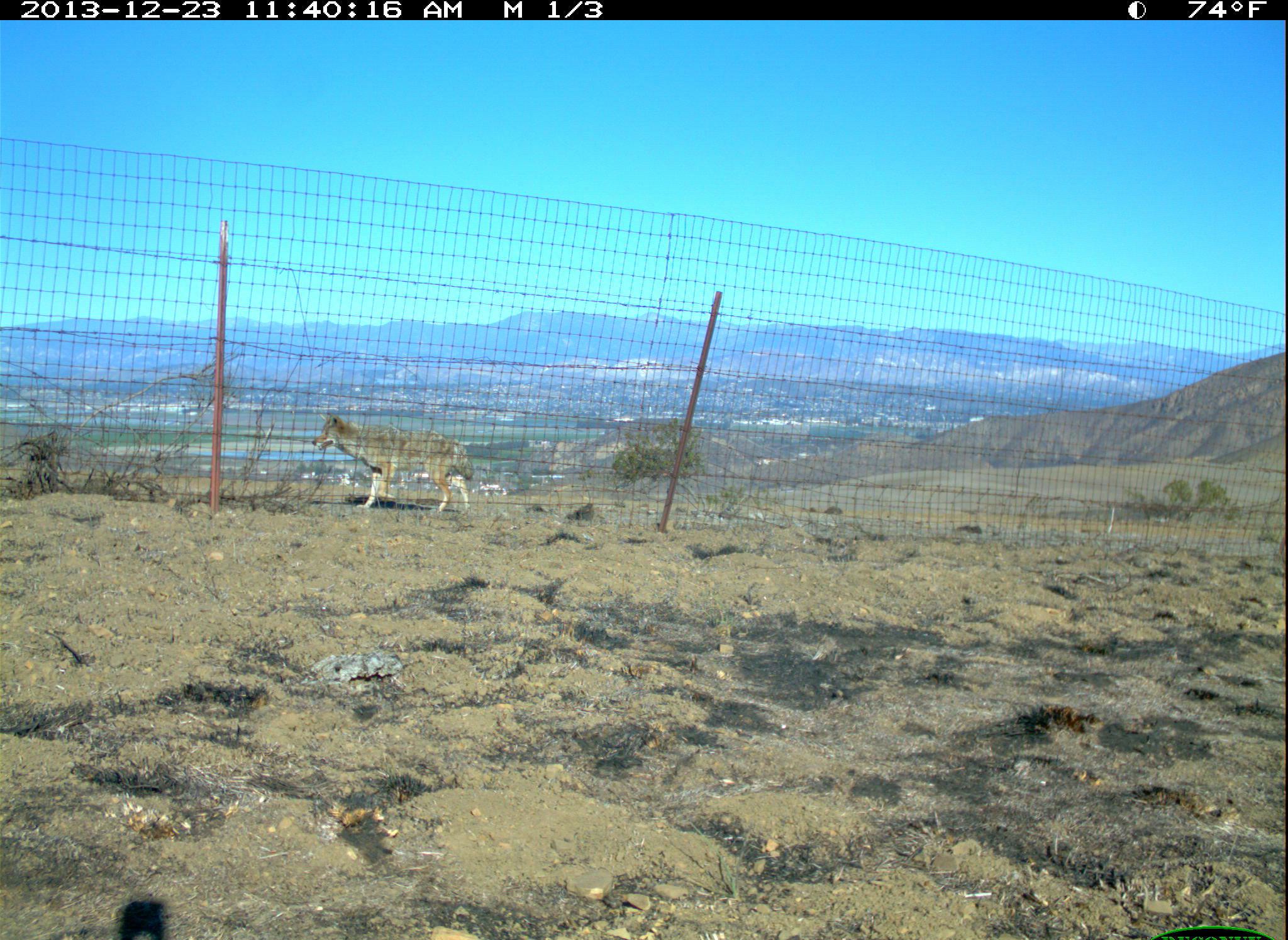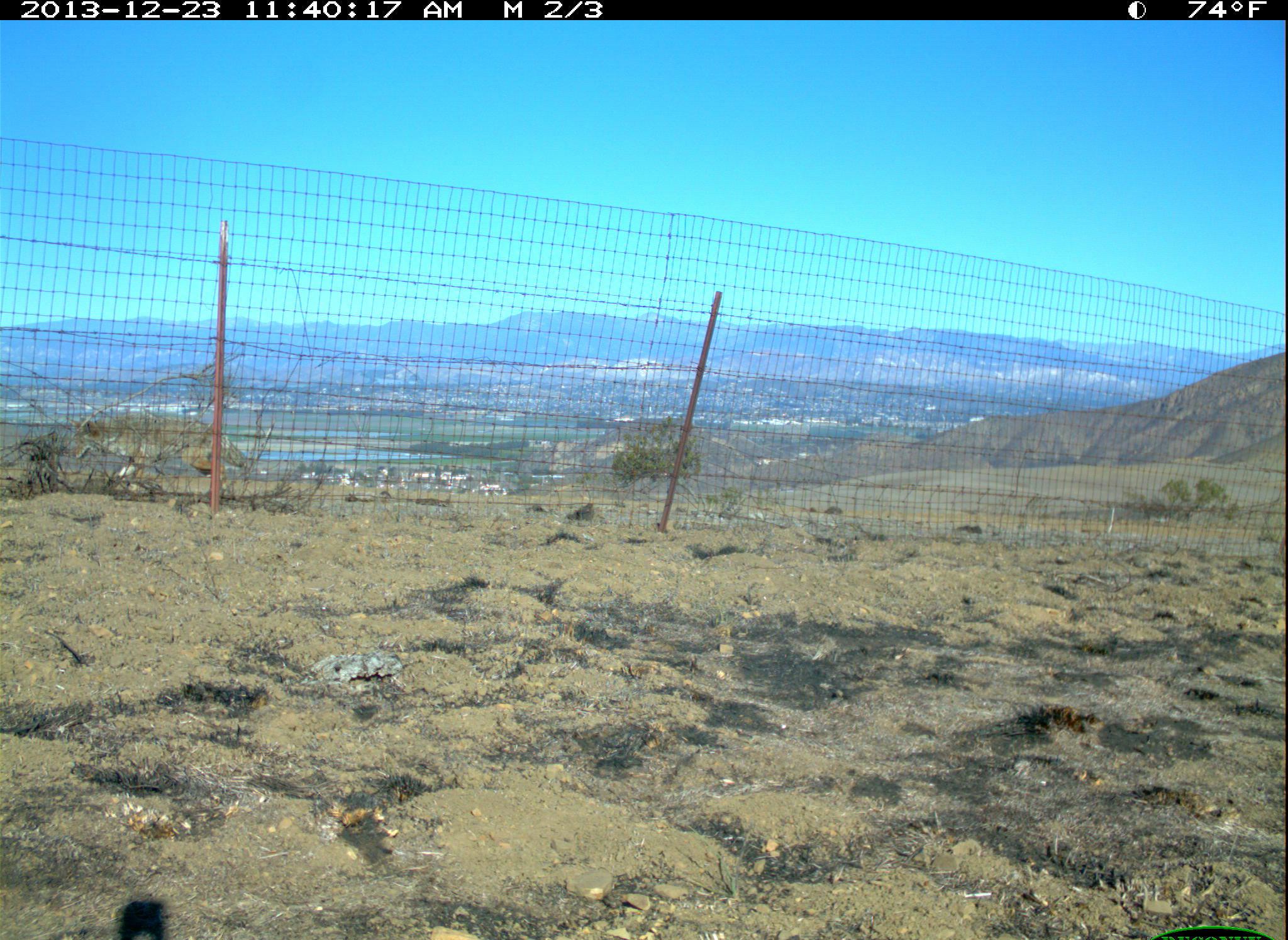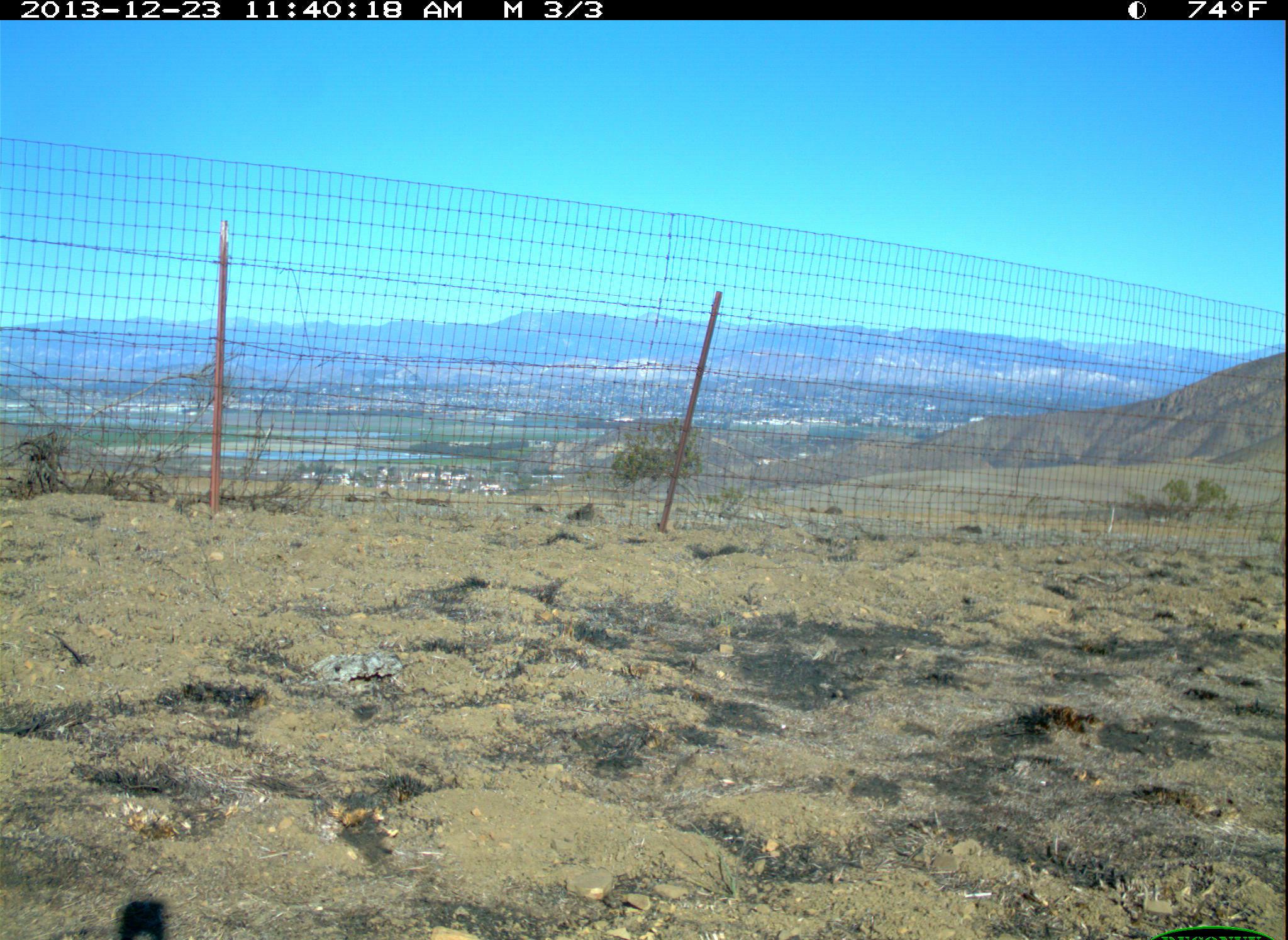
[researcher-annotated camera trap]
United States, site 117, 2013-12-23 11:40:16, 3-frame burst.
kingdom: Animalia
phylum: Chordata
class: Mammalia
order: Carnivora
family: Canidae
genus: Canis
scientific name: Canis latrans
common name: coyote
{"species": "coyote (Canis latrans)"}